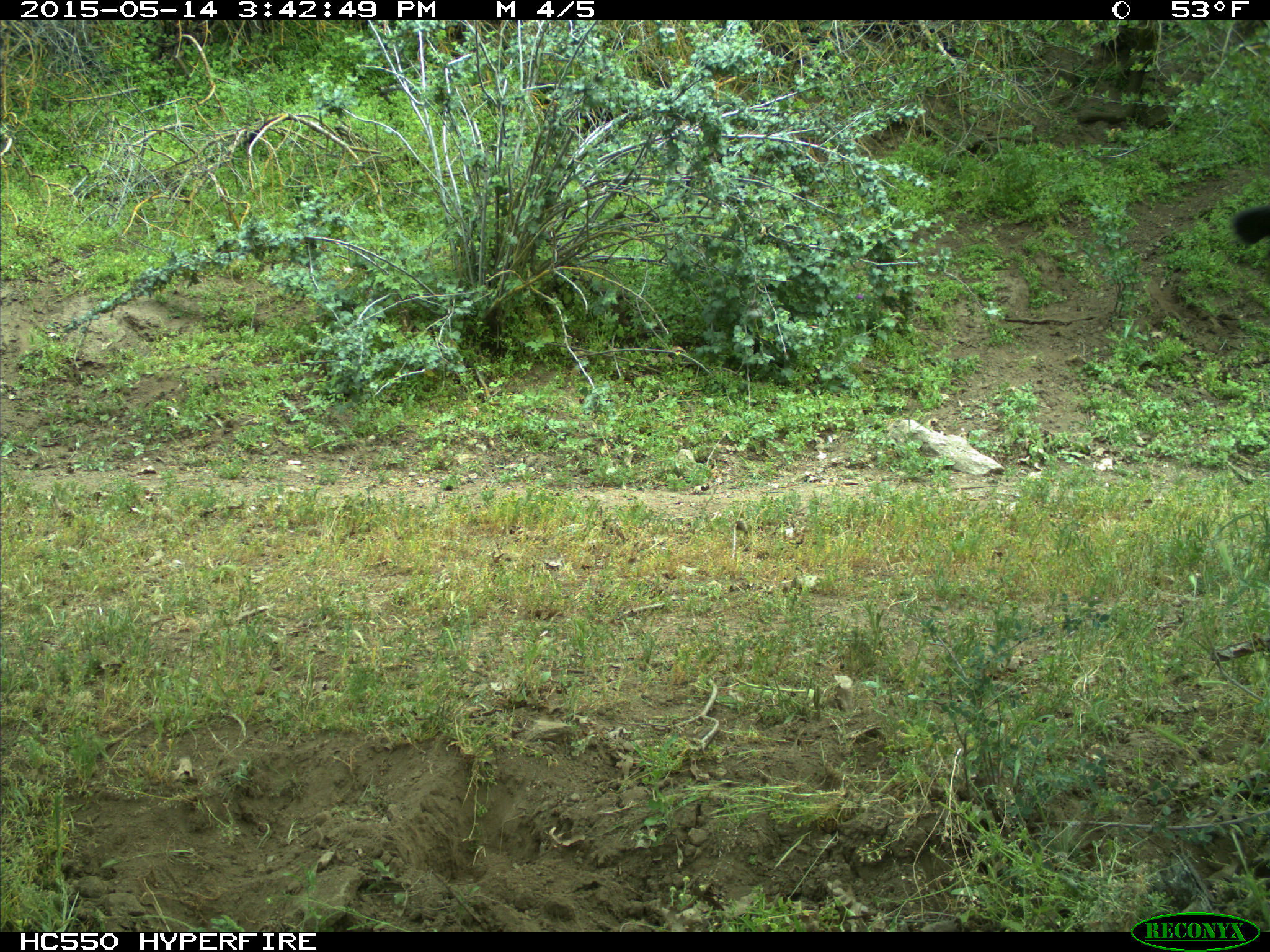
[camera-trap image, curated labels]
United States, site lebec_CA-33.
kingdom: Animalia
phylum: Chordata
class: Mammalia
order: Artiodactyla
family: Bovidae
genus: Bos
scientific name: Bos taurus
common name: domestic cow